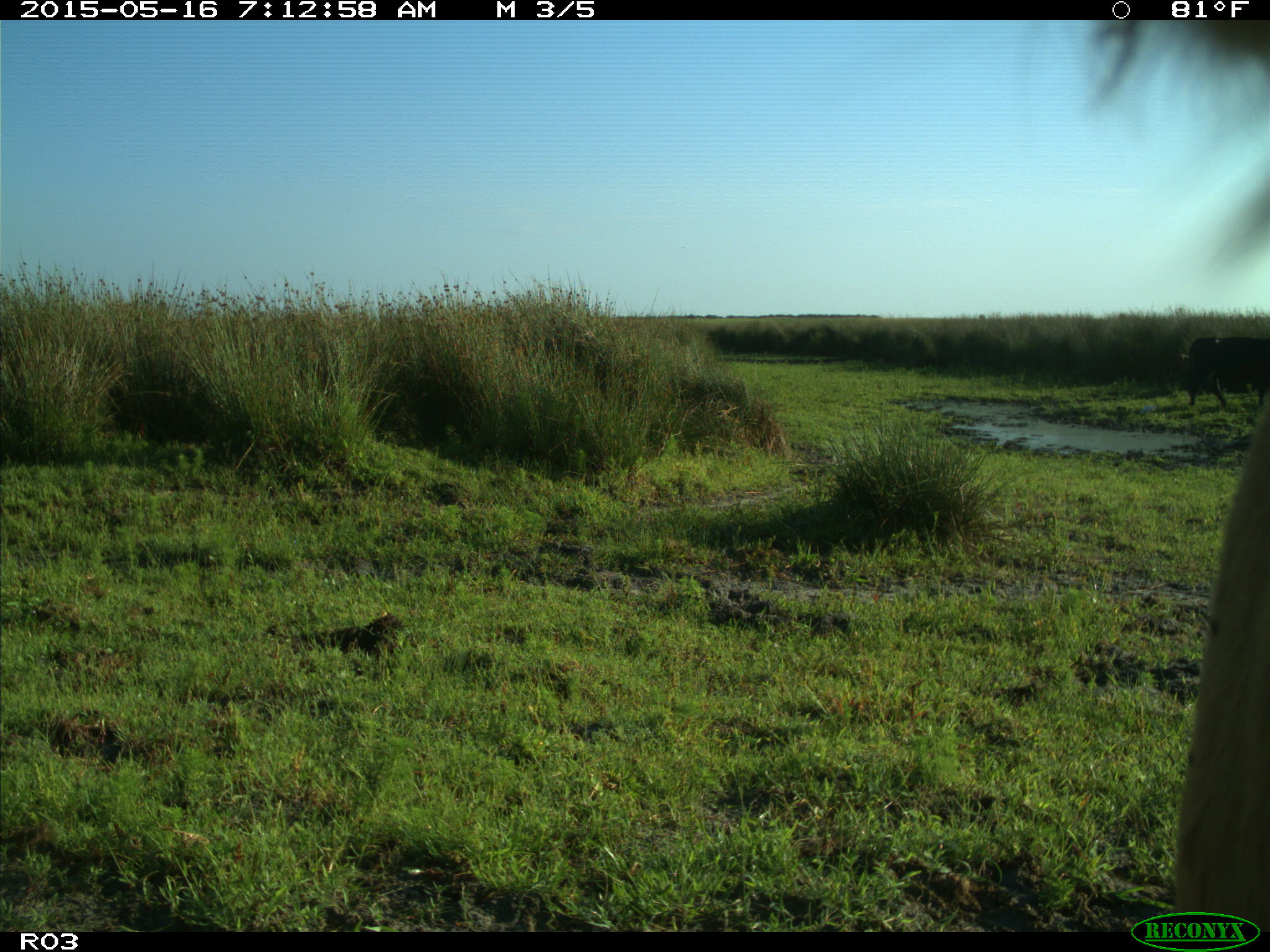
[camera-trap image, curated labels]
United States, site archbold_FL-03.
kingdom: Animalia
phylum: Chordata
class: Mammalia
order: Artiodactyla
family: Bovidae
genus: Bos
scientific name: Bos taurus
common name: domestic cow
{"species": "Bos taurus (domestic cow)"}